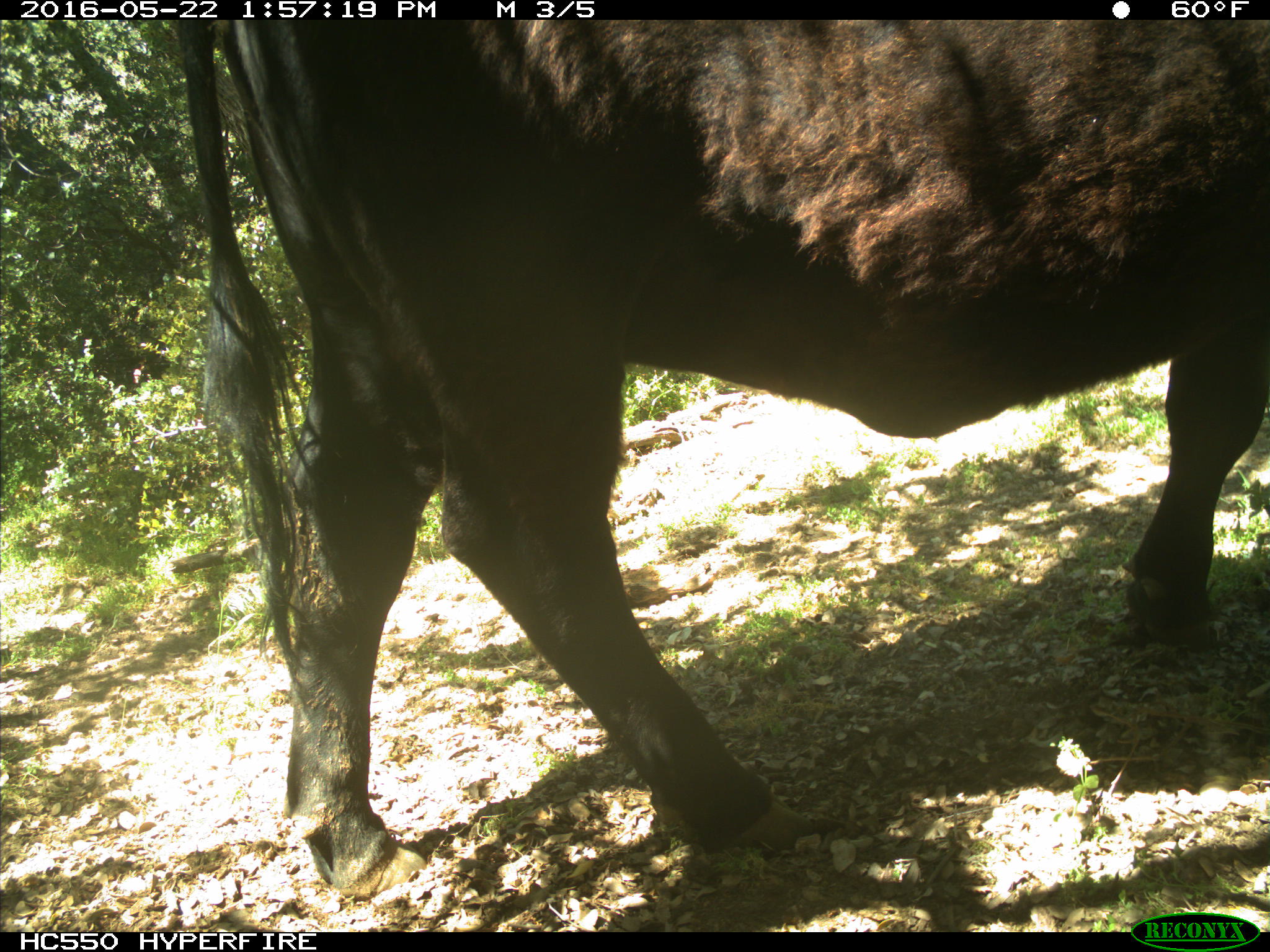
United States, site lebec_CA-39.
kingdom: Animalia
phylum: Chordata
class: Mammalia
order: Artiodactyla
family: Bovidae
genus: Bos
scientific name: Bos taurus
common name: domestic cow